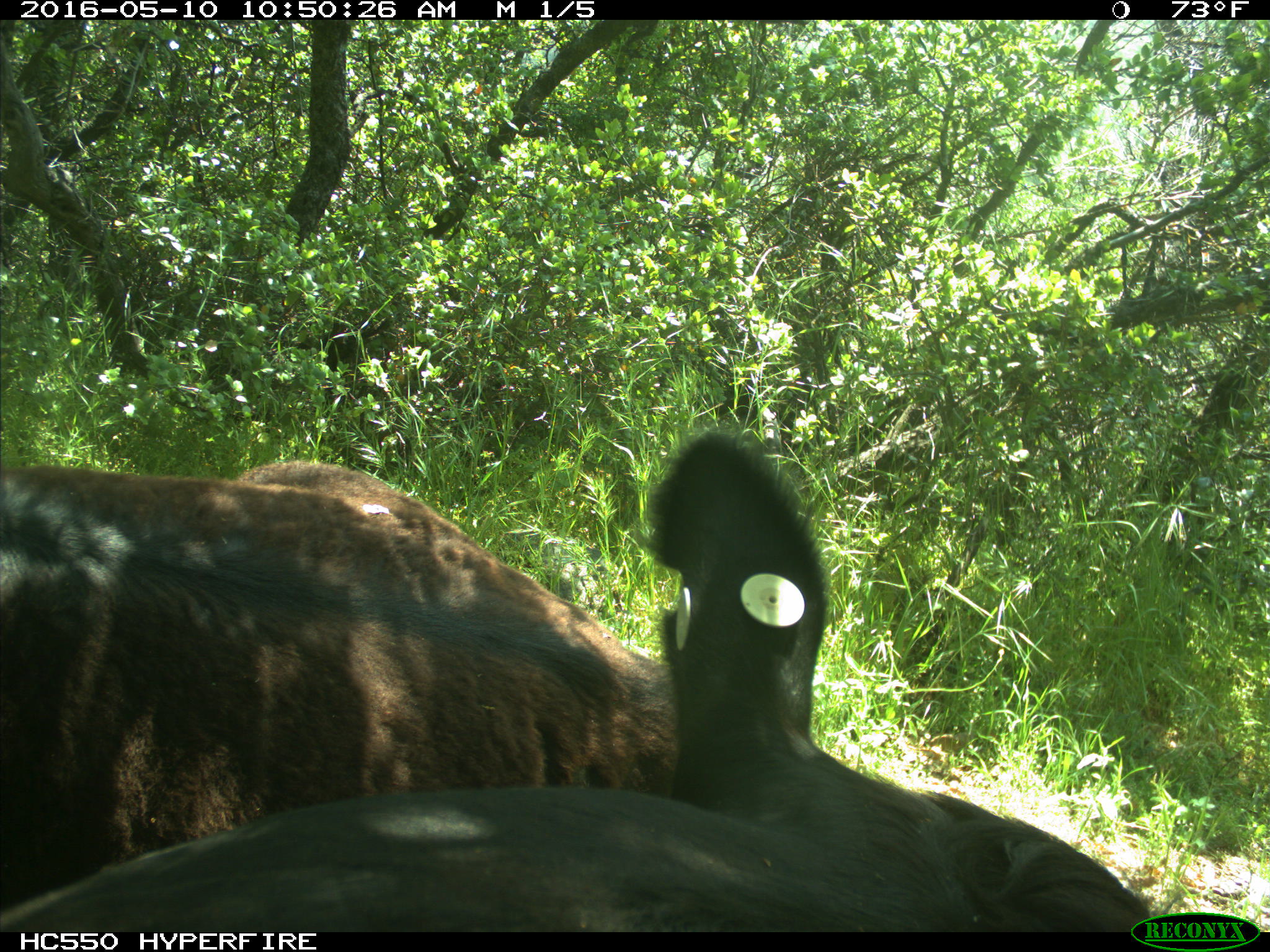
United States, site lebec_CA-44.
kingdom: Animalia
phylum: Chordata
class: Mammalia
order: Artiodactyla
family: Bovidae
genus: Bos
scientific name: Bos taurus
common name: domestic cow